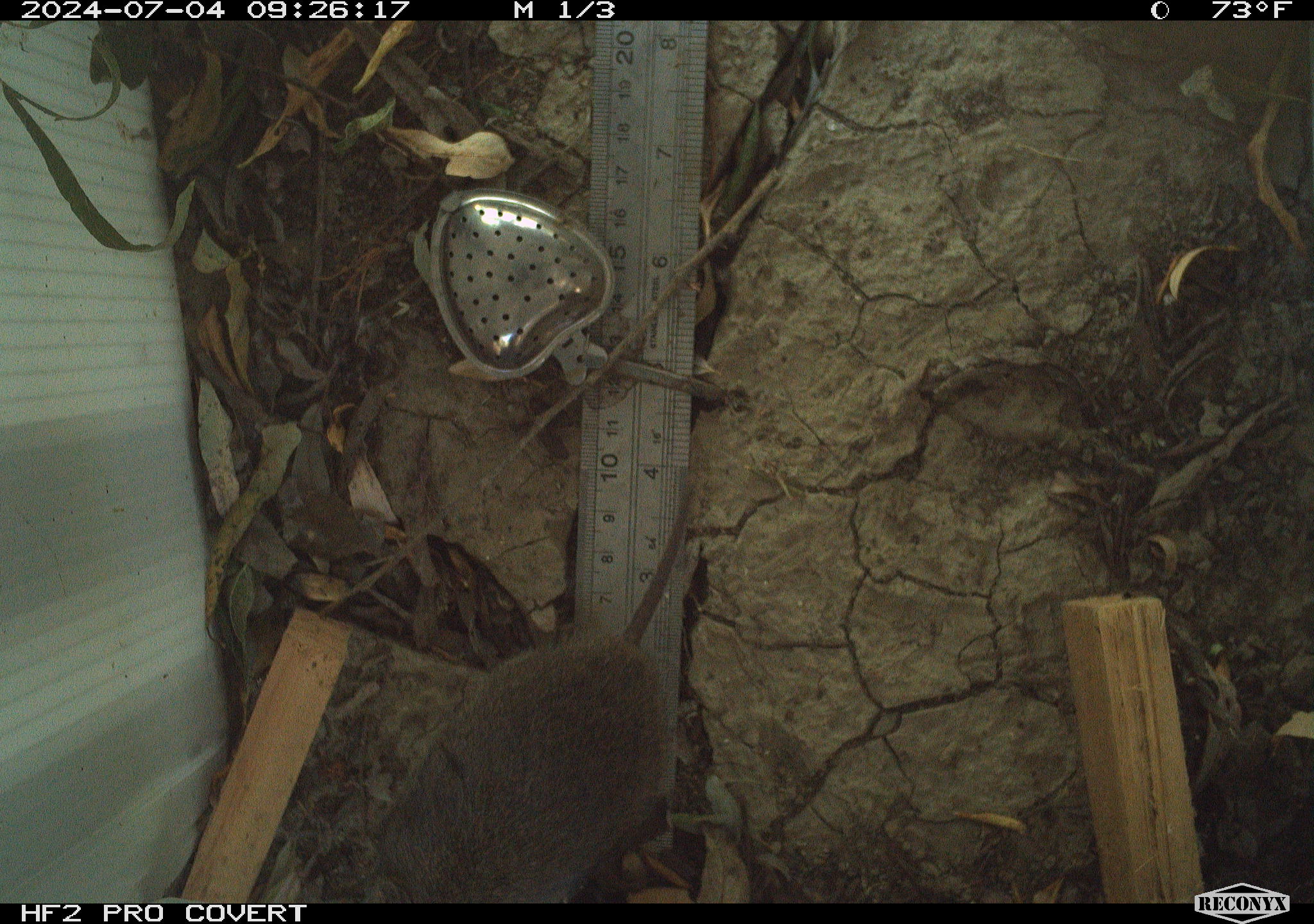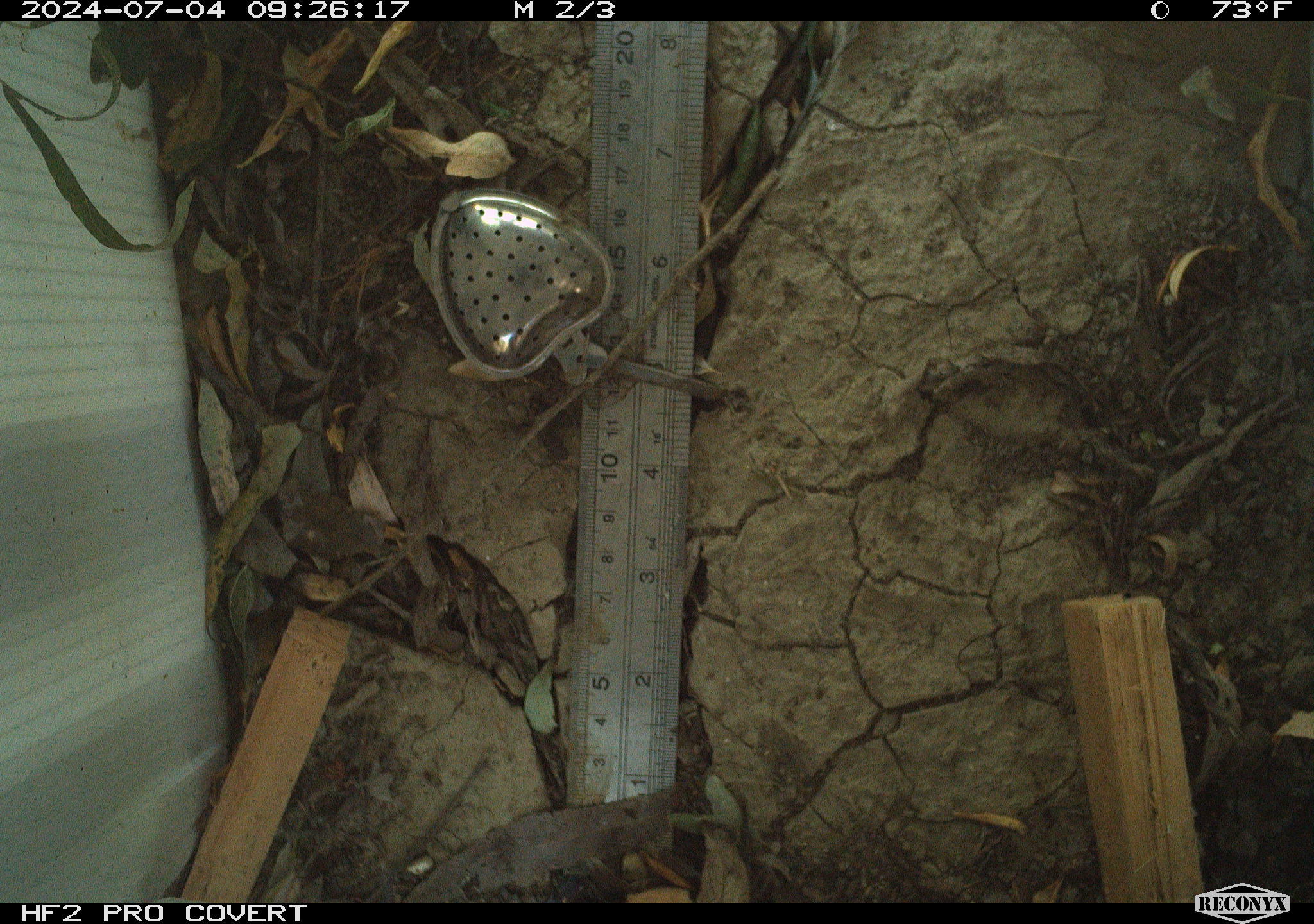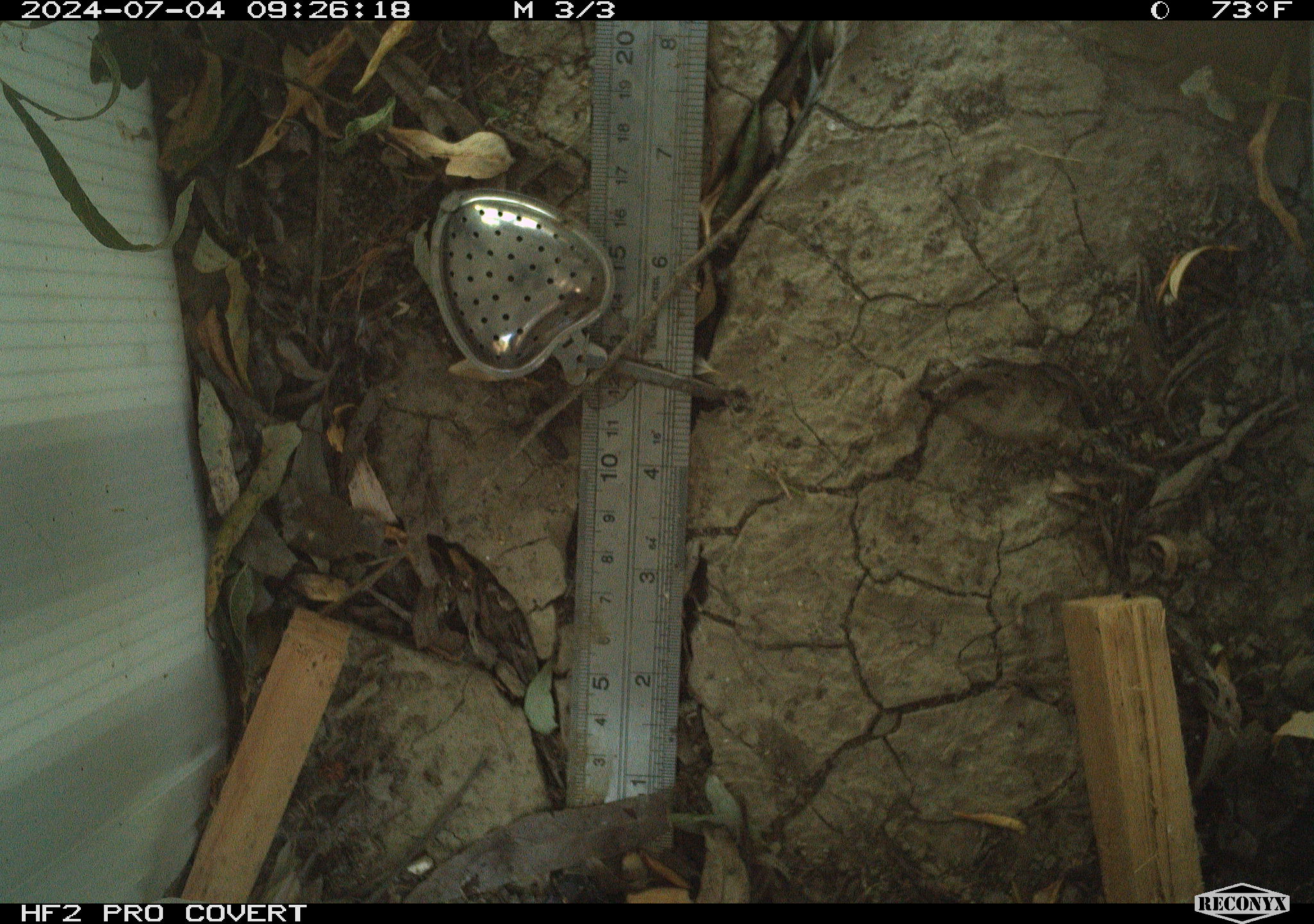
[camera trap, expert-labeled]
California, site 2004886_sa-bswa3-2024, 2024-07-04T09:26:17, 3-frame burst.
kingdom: Animalia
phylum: Chordata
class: Mammalia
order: Rodentia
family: Cricetidae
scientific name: Arvicolinae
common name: voles, lemmings, and muskrats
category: arvicolinae subfamily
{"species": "arvicolinae subfamily (voles, lemmings, and muskrats) (Arvicolinae)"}